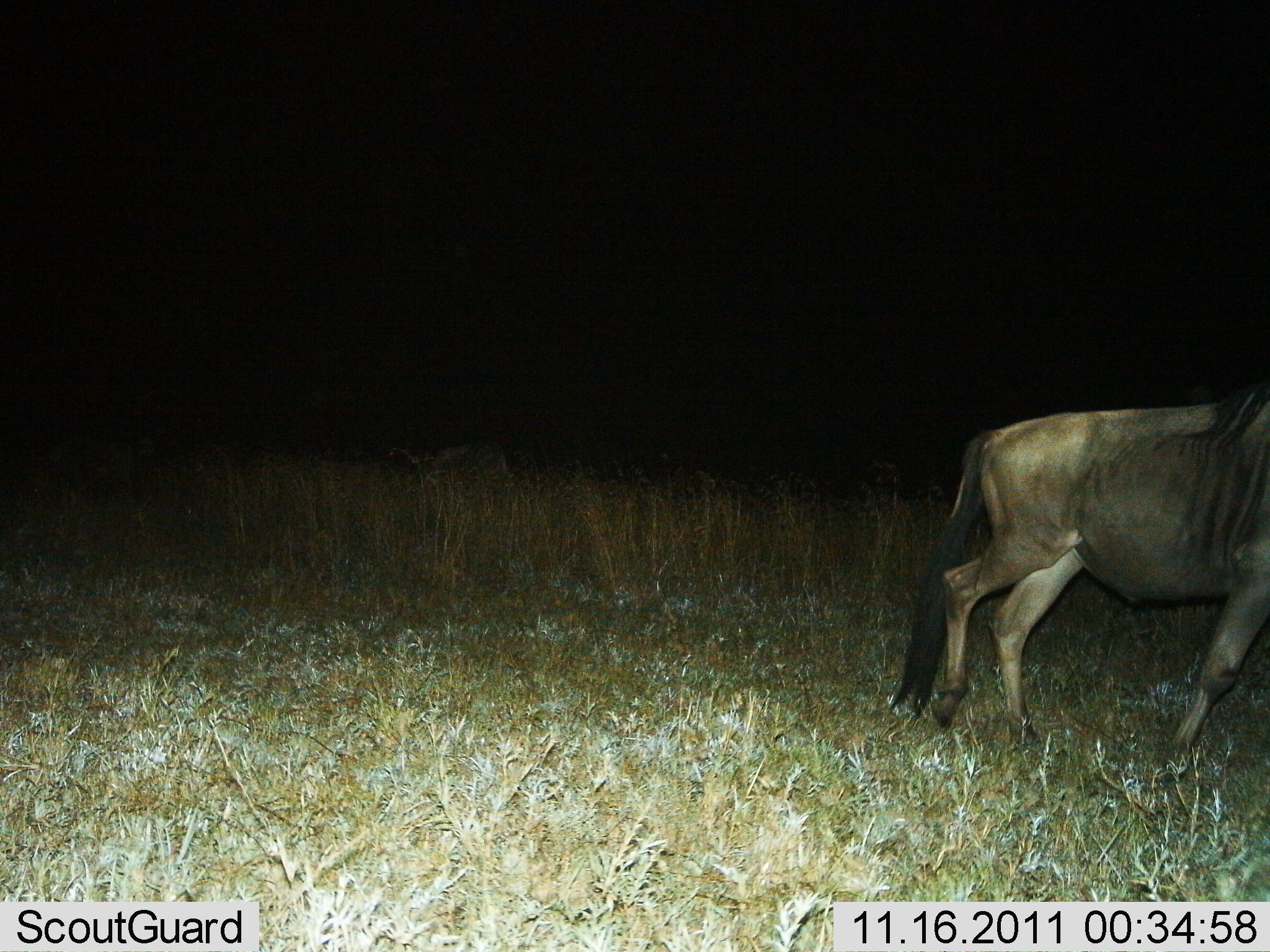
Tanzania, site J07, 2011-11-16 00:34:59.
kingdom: Animalia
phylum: Chordata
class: Mammalia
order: Artiodactyla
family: Bovidae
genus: Connochaetes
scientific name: Connochaetes taurinus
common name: blue wildebeest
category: wildebeest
Wildebeest (blue wildebeest) (Connochaetes taurinus), count 1. Behavior (volunteer vote fractions): standing 13%, resting 0%, moving 87%, interacting 0%. Young present (vote fraction): 0%. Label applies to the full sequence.